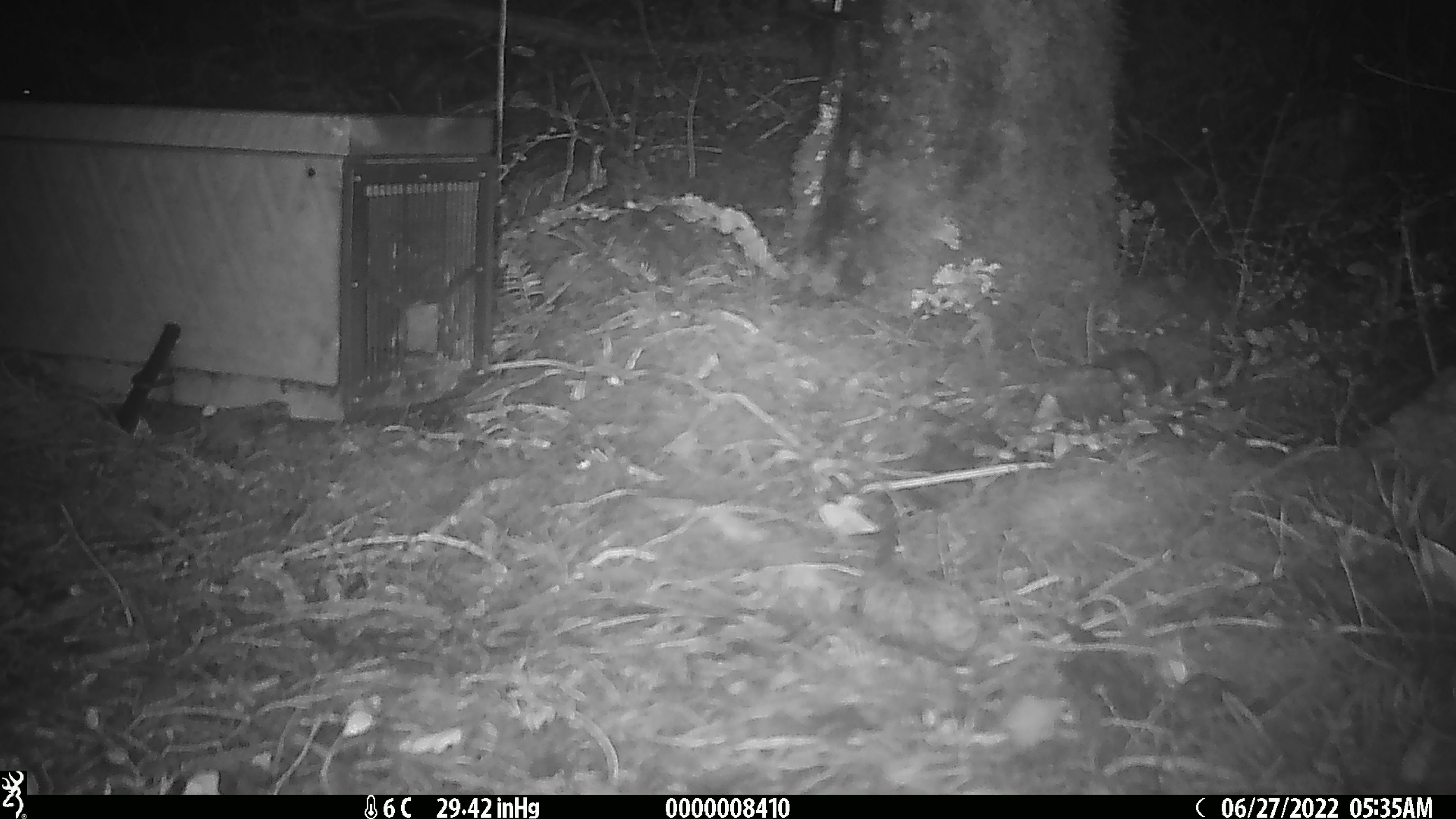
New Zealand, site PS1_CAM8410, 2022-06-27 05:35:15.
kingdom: Animalia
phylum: Chordata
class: Mammalia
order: Rodentia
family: Muridae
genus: Mus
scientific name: Mus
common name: mouse